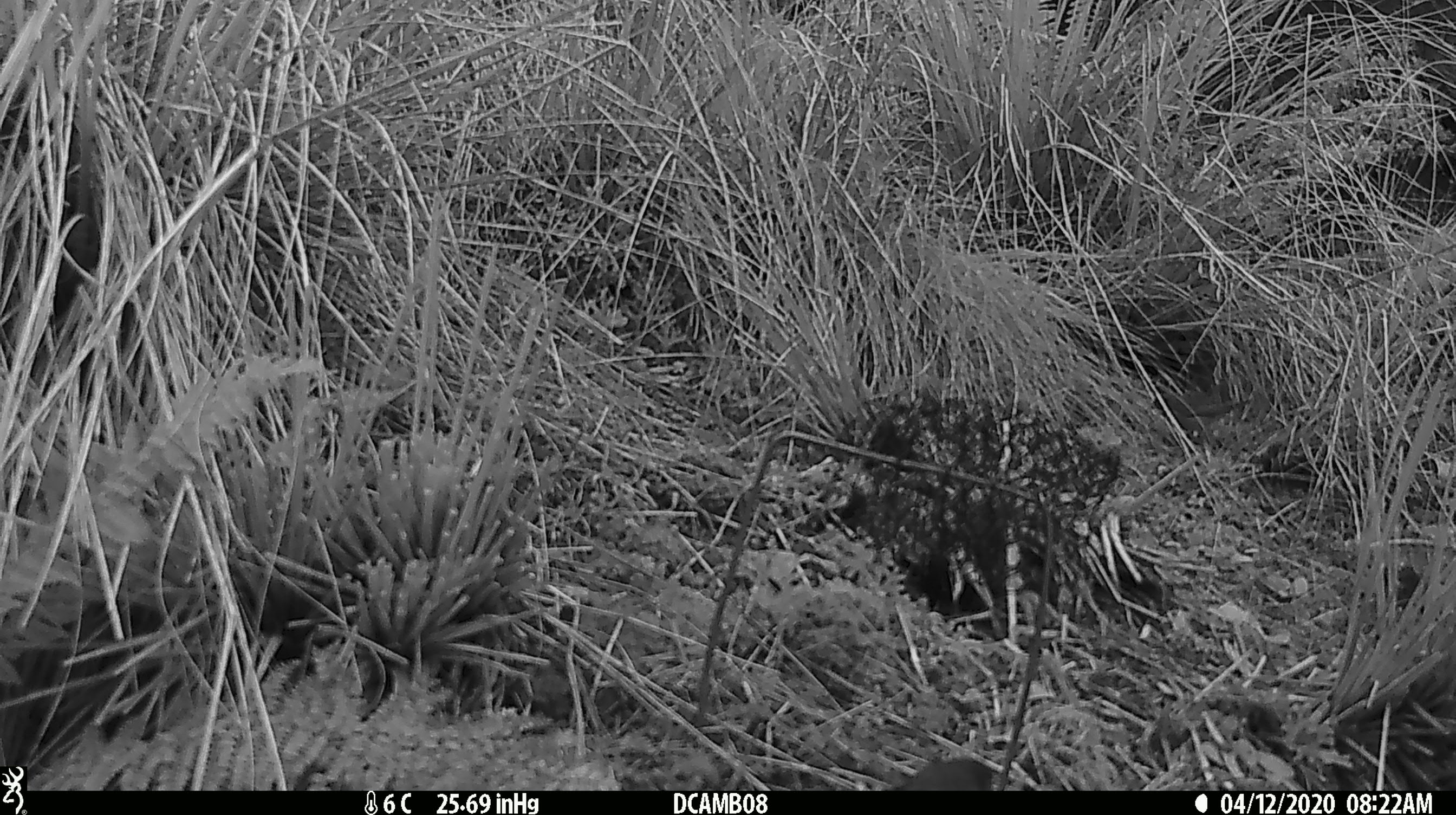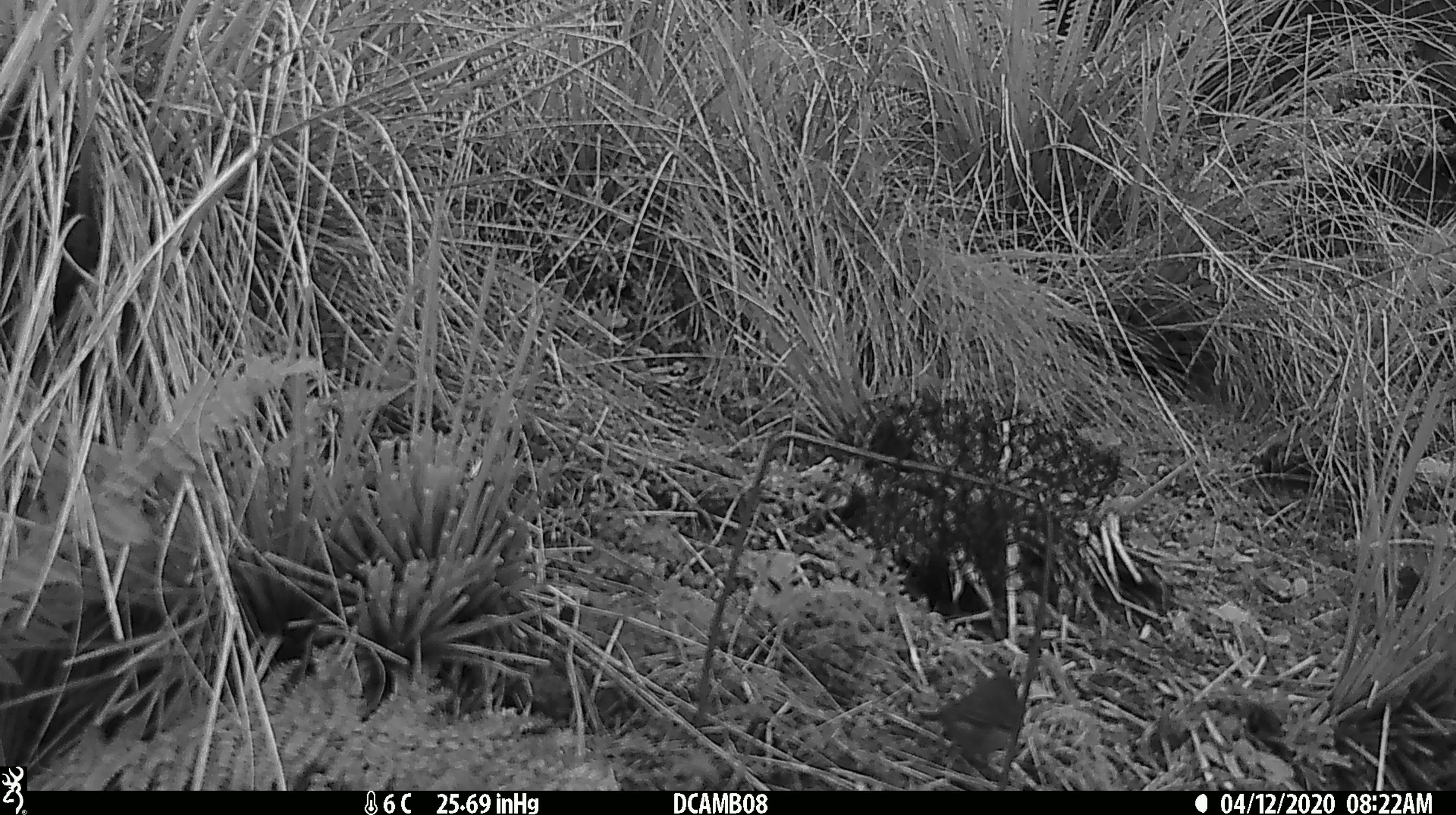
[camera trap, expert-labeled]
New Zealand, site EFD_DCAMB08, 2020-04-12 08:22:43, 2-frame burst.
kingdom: Animalia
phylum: Chordata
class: Aves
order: Passeriformes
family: Petroicidae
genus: Petroica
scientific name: Petroica macrocephala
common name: tomtit